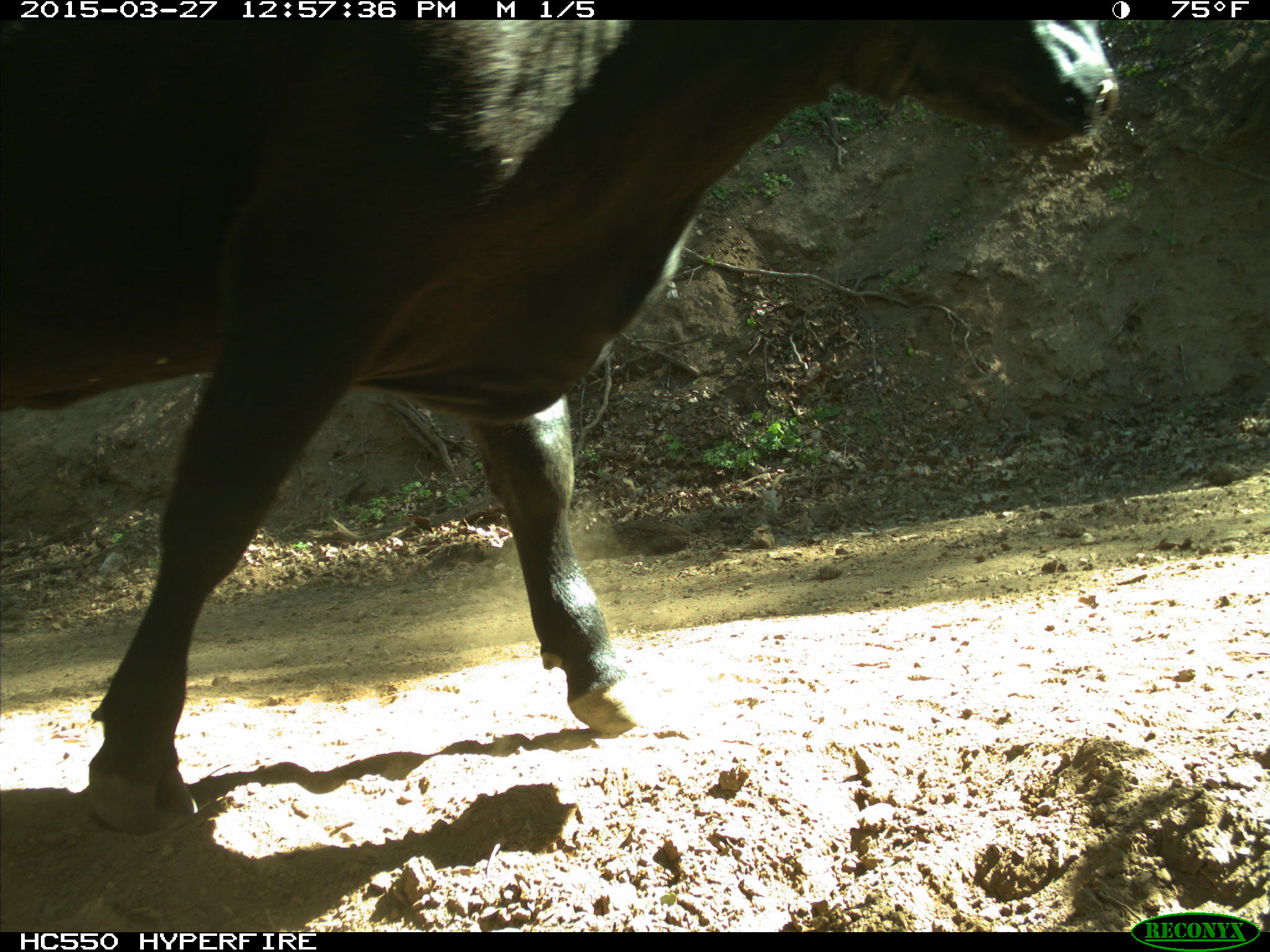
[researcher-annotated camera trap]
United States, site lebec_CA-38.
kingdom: Animalia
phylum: Chordata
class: Mammalia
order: Artiodactyla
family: Bovidae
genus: Bos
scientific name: Bos taurus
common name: domestic cow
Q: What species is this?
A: Bos taurus (domestic cow).